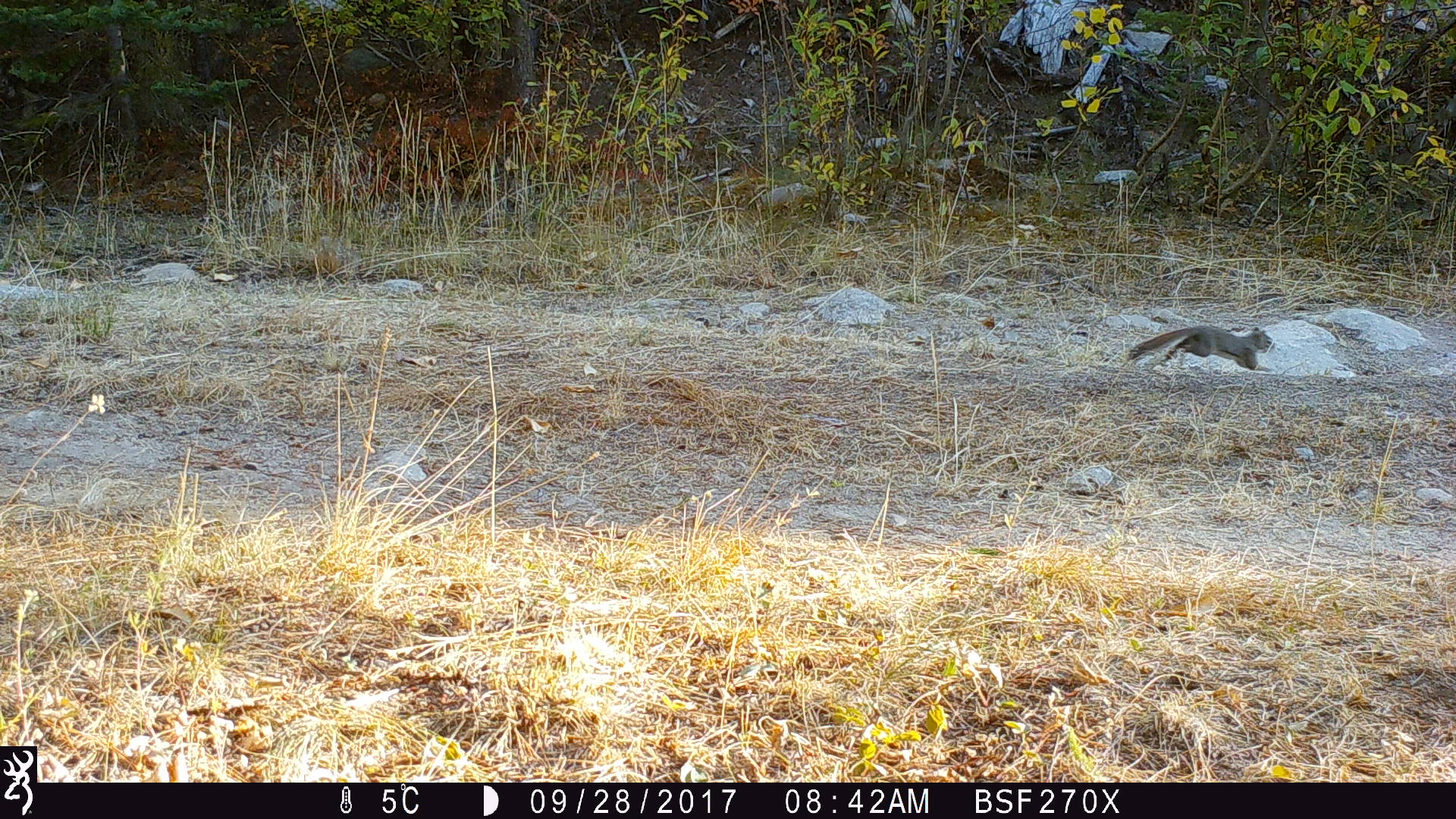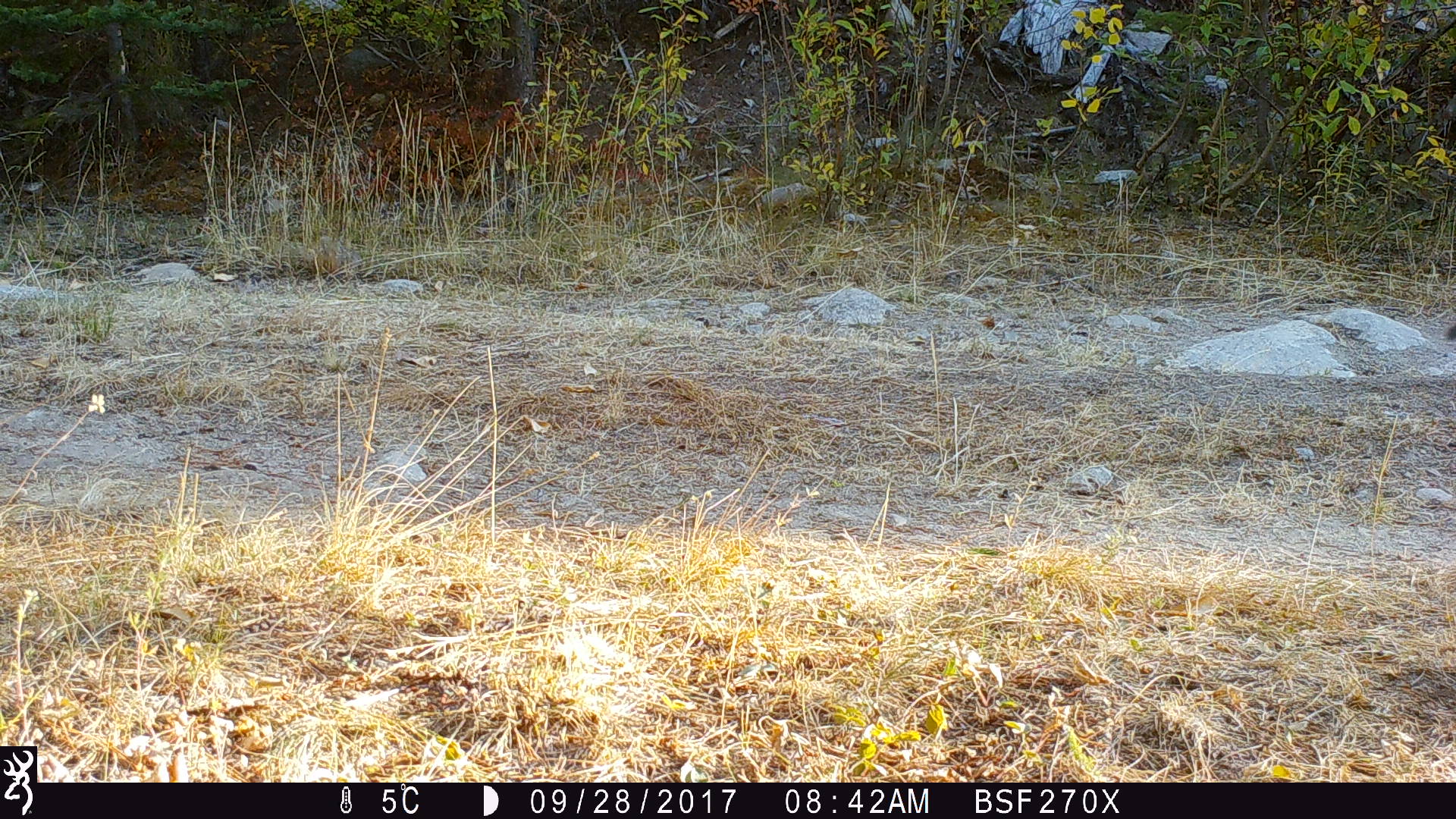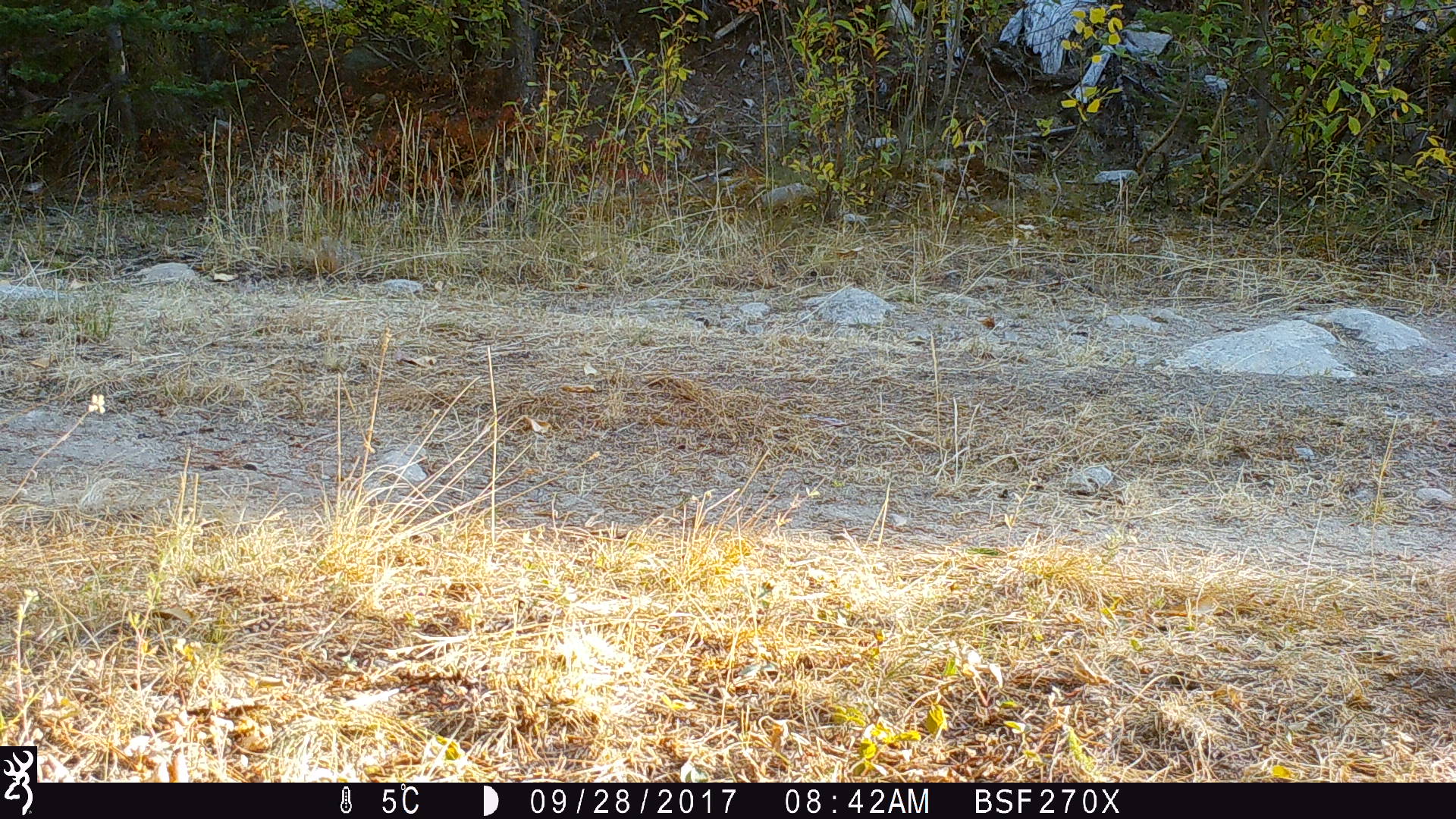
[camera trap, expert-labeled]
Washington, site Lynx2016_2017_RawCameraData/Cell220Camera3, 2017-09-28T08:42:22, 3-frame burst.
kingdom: Animalia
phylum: Chordata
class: Mammalia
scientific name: Mammalia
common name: small mammal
Small mammal (Mammalia). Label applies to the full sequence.